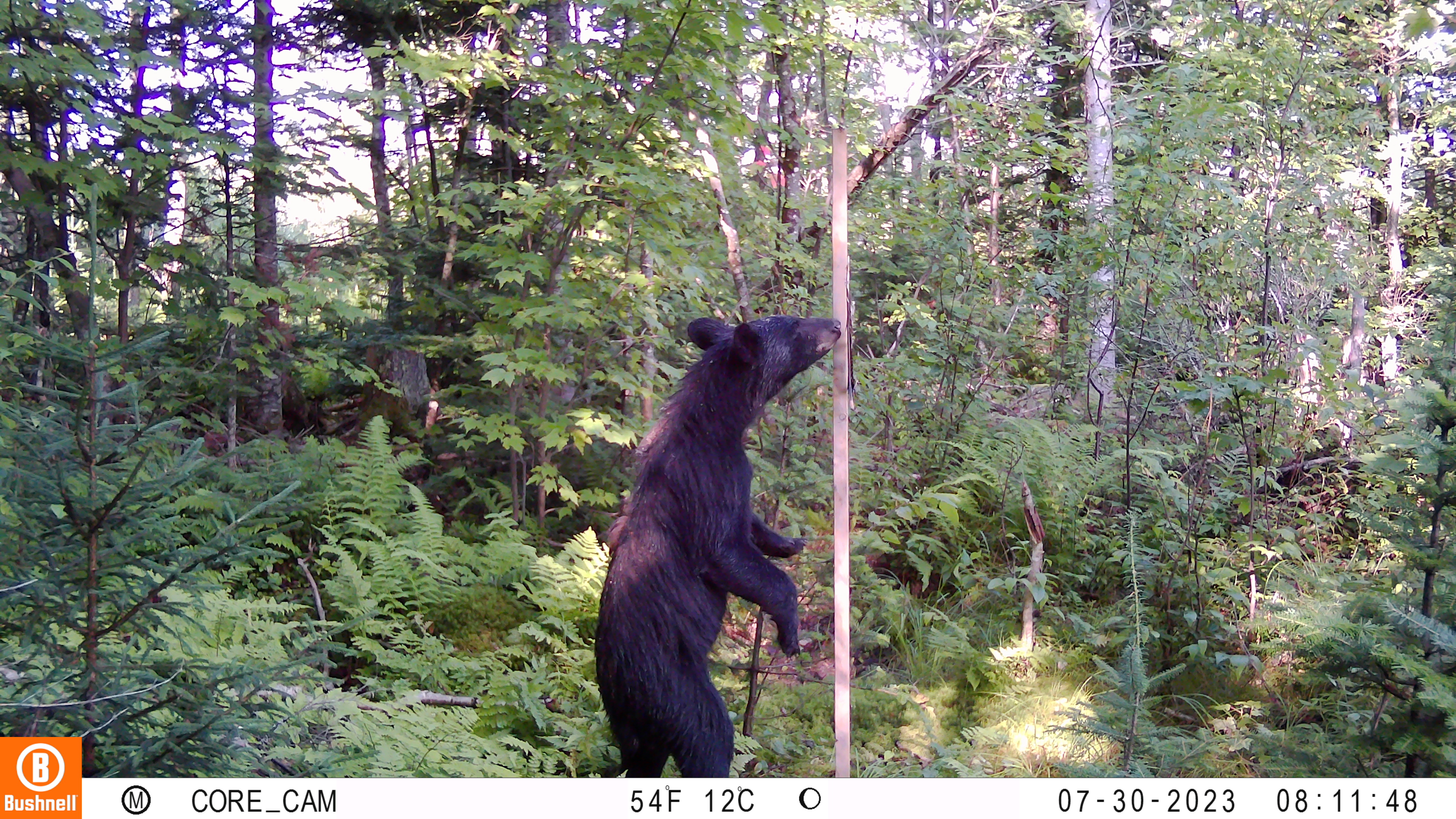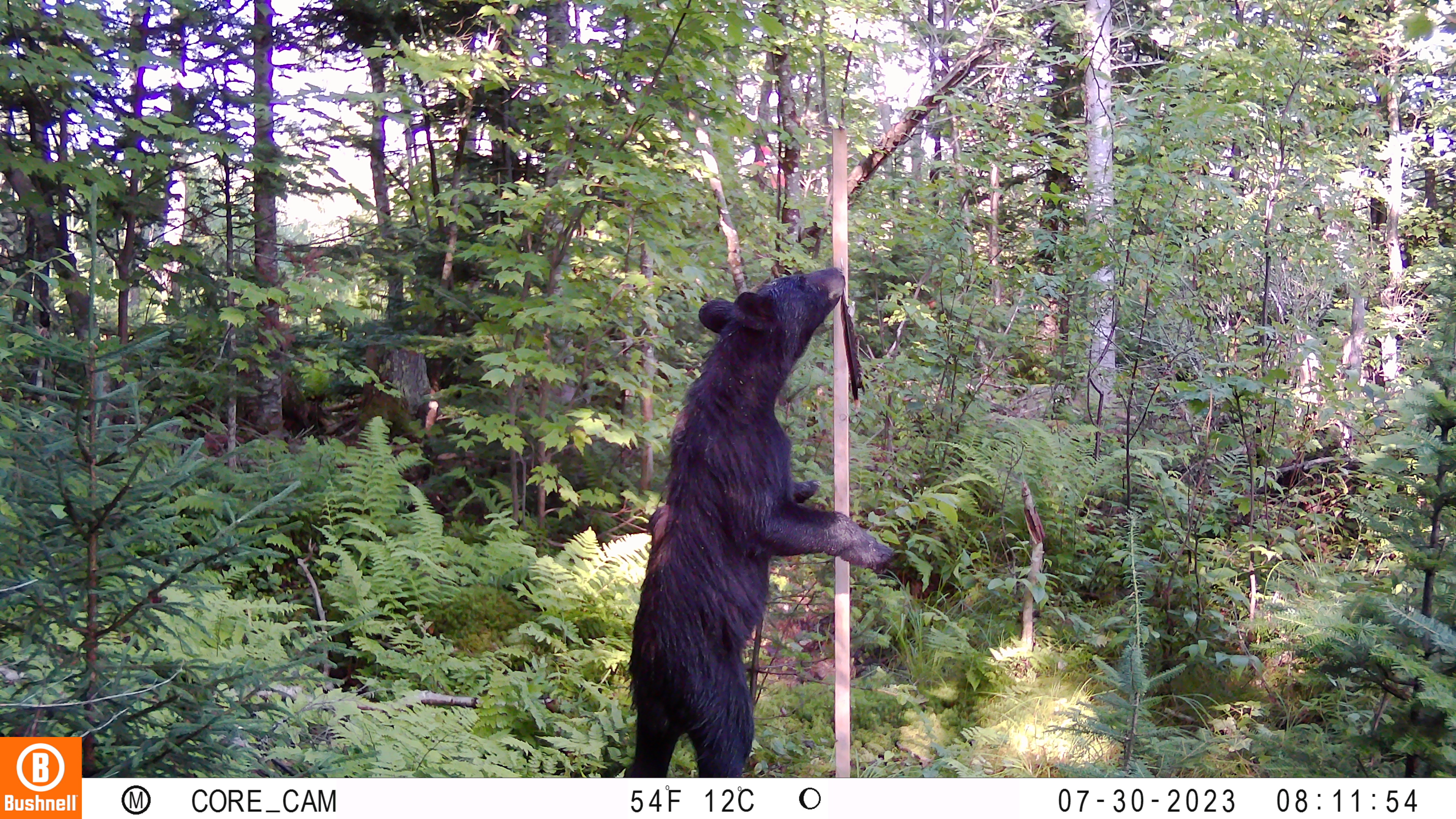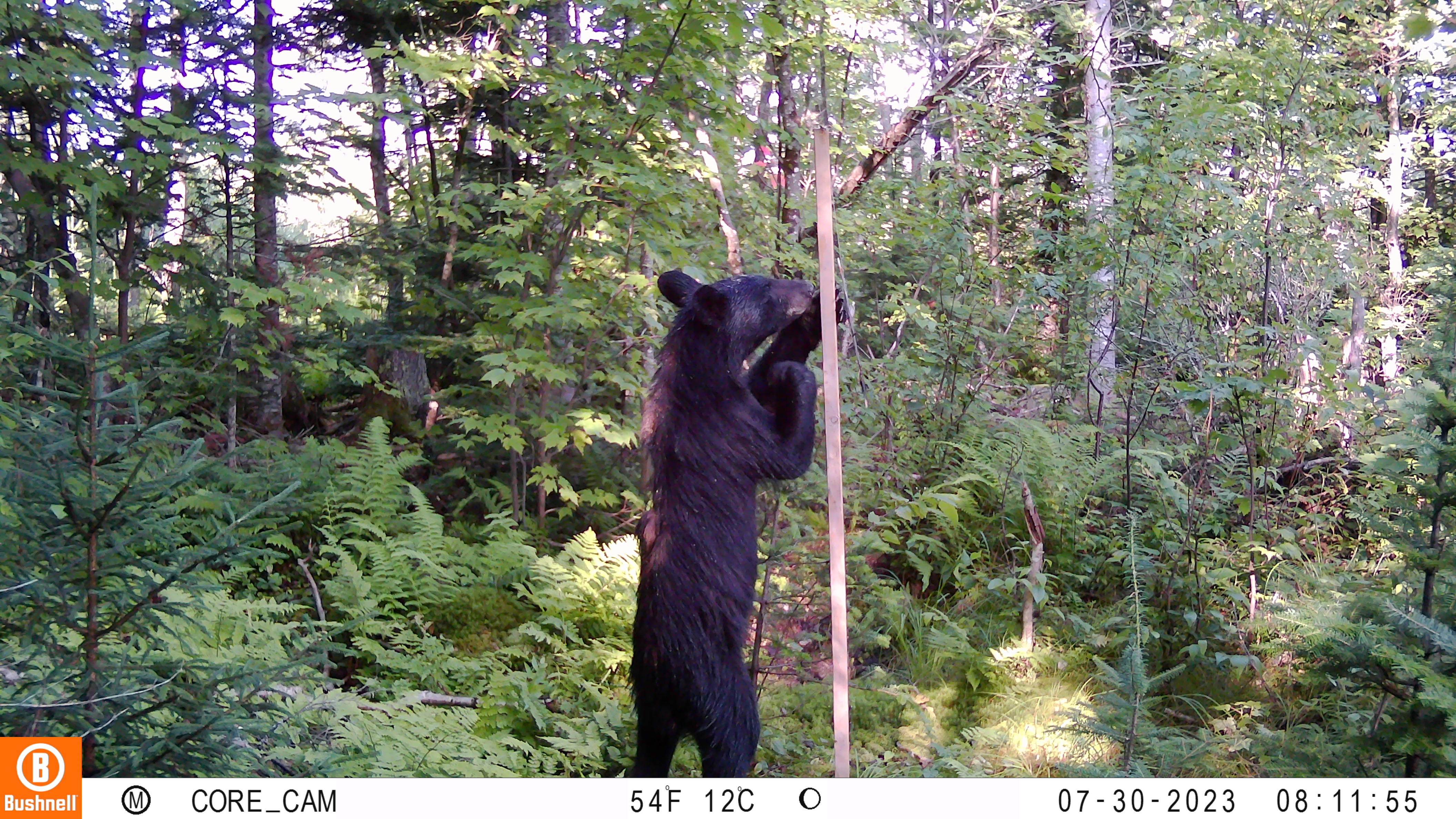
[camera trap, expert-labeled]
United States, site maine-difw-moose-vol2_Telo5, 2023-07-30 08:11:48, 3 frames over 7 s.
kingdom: Animalia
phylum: Chordata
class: Mammalia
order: Carnivora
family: Ursidae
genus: Ursus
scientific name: Ursus americanus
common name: black bear